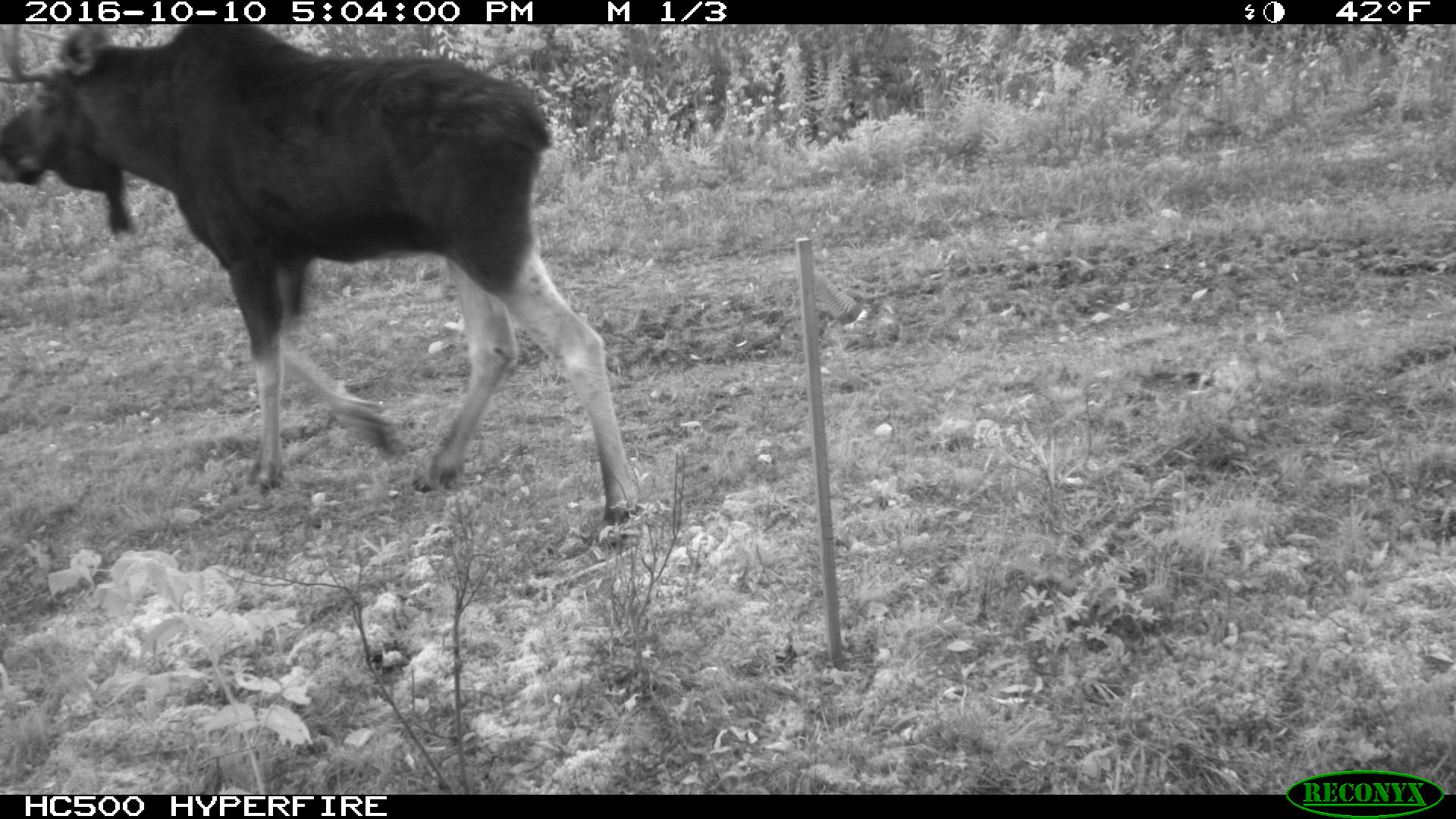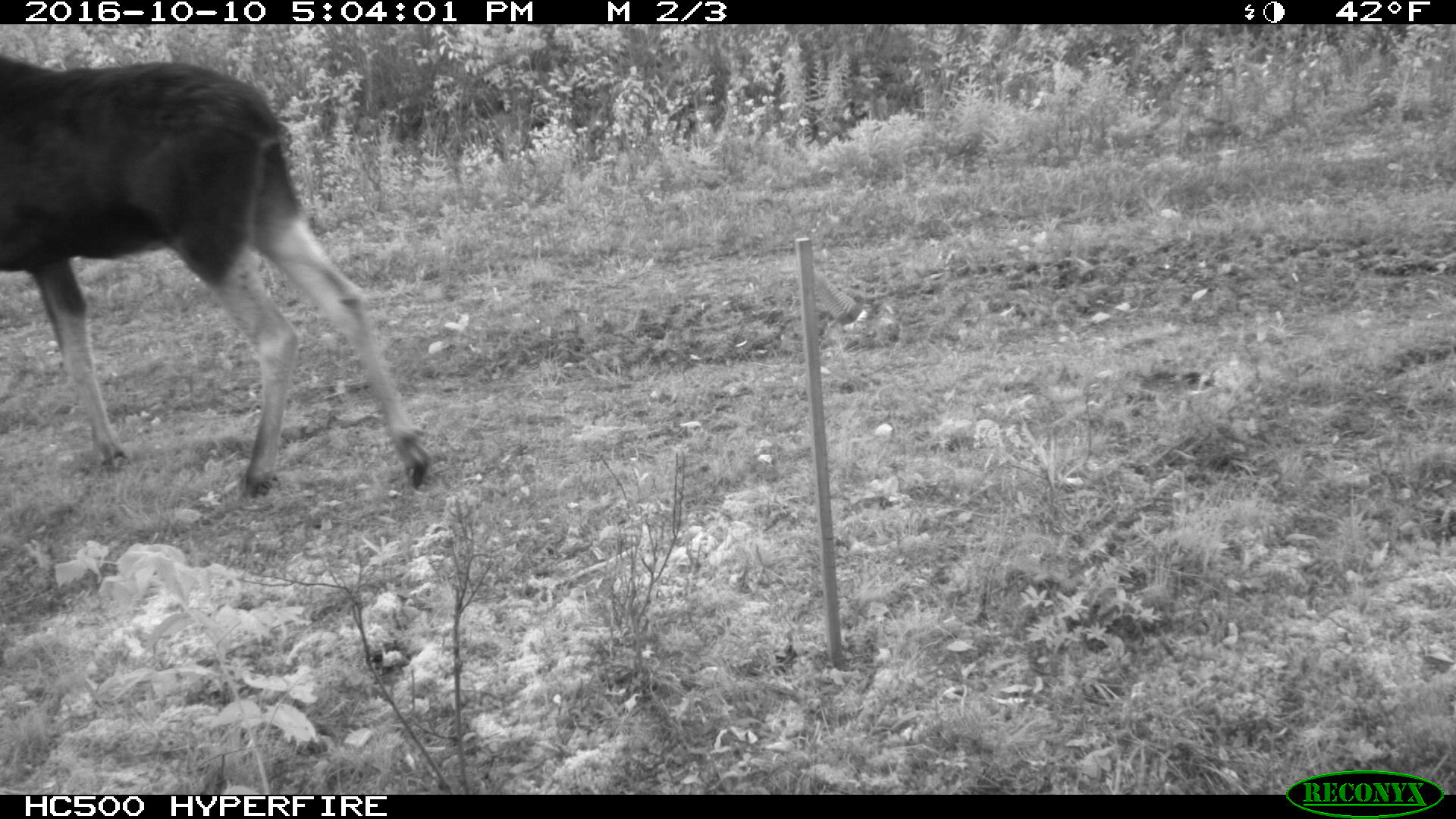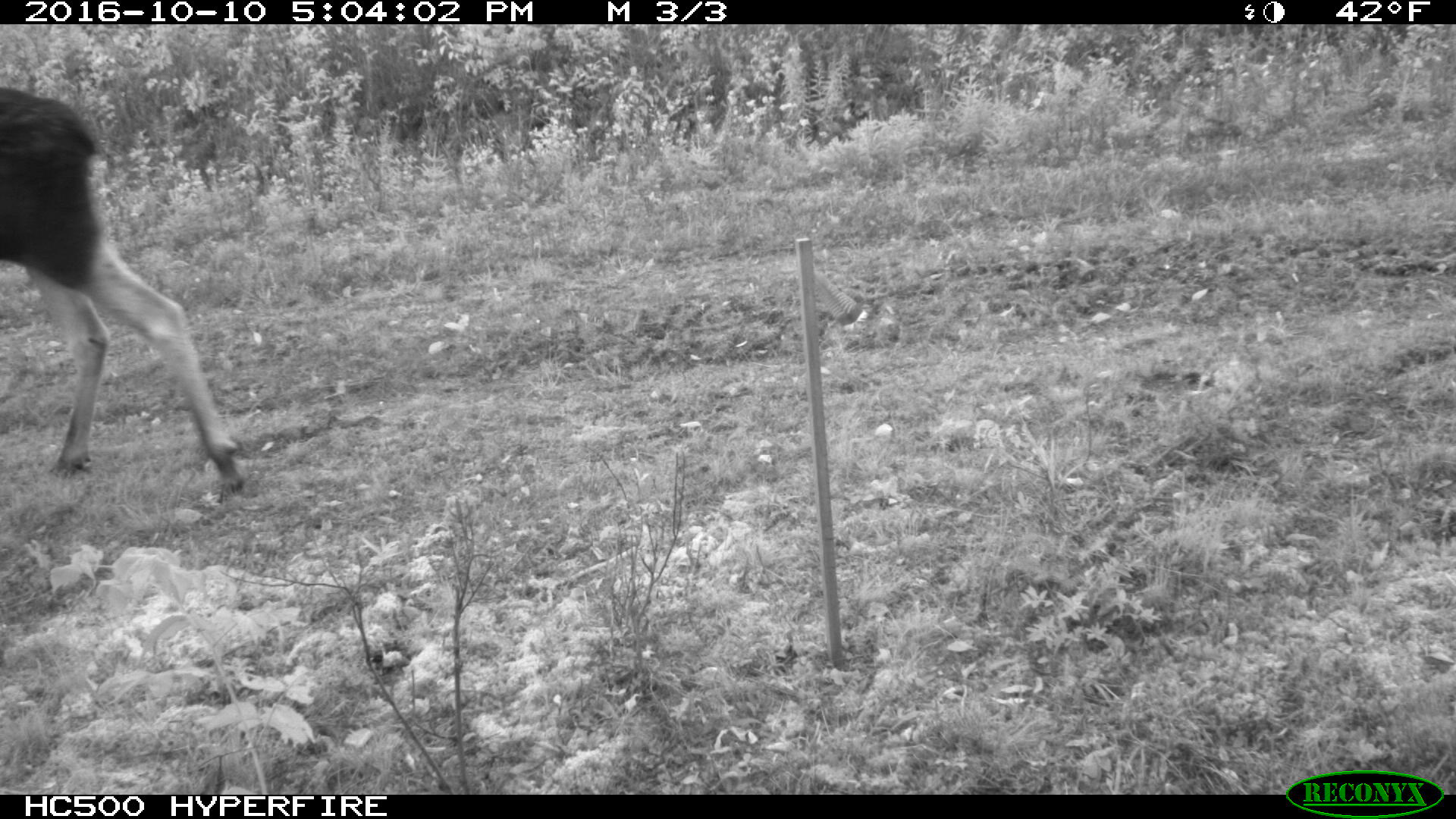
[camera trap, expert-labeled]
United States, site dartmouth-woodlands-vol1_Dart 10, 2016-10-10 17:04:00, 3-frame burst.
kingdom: Animalia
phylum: Chordata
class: Mammalia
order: Artiodactyla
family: Cervidae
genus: Alces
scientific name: Alces alces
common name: moose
Moose (Alces alces).